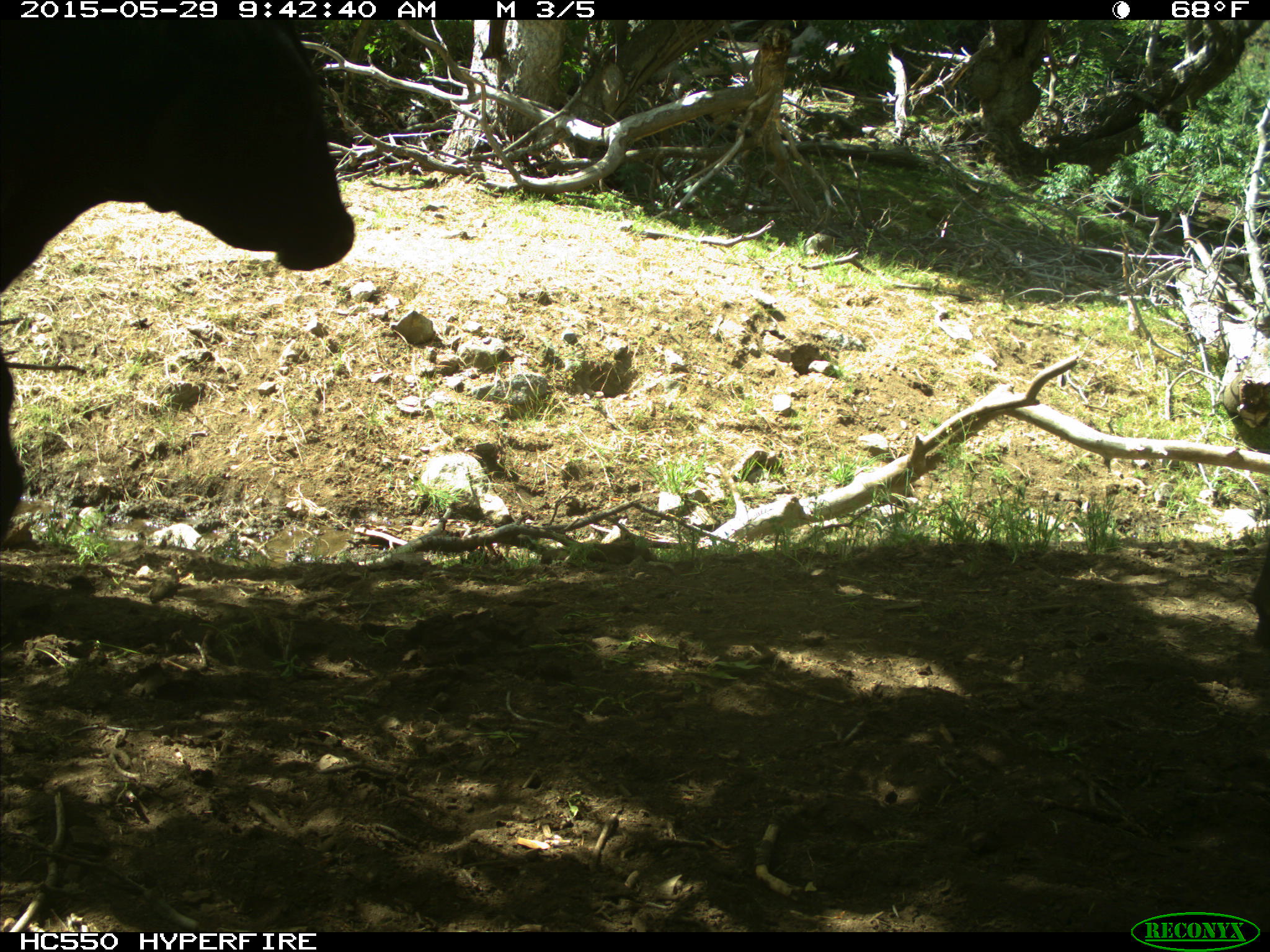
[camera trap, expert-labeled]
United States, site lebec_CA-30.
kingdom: Animalia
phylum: Chordata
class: Mammalia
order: Artiodactyla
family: Bovidae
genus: Bos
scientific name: Bos taurus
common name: domestic cow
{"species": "Bos taurus (domestic cow)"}